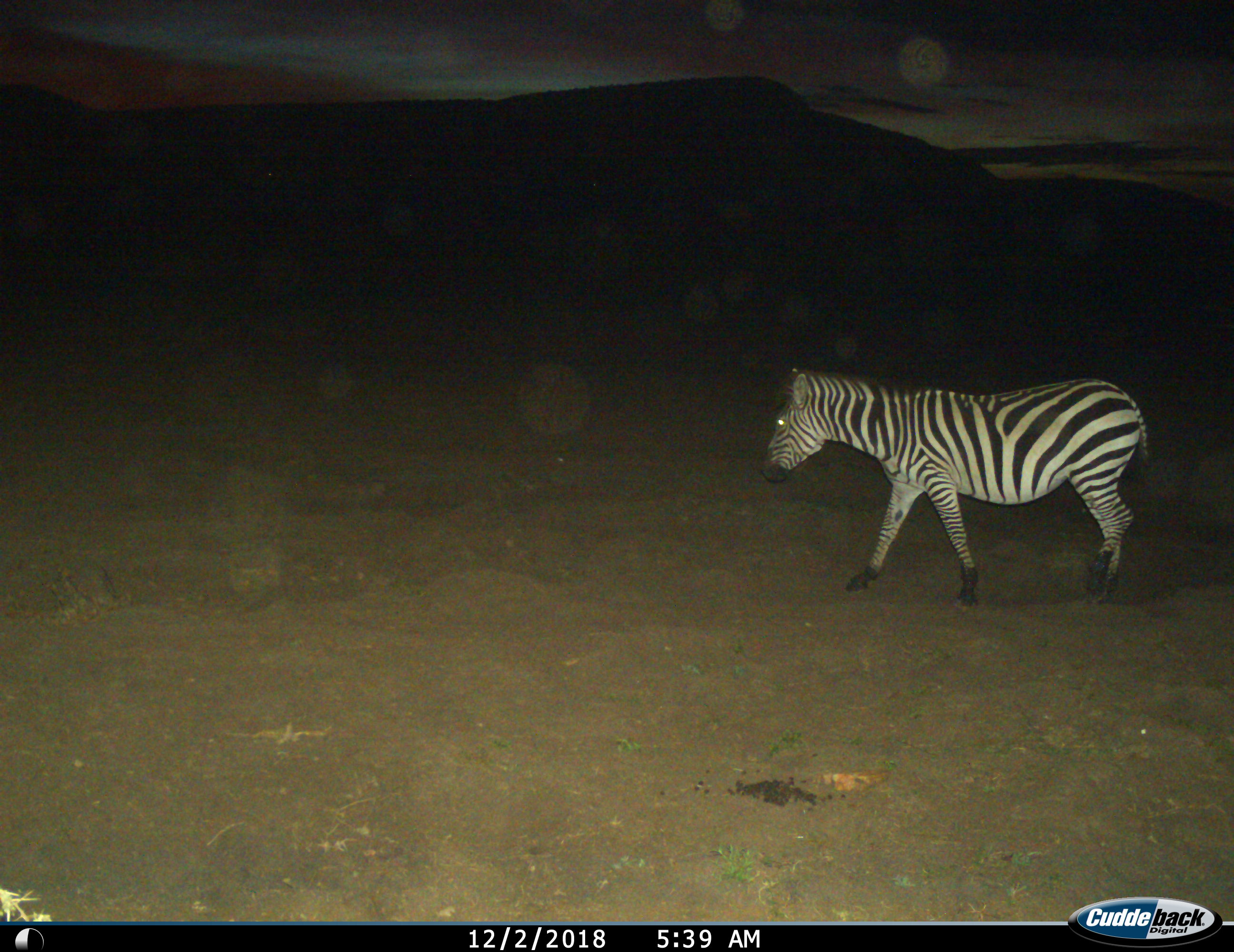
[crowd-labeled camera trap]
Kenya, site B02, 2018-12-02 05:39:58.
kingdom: Animalia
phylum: Chordata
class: Mammalia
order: Perissodactyla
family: Equidae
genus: Equus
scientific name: Equus quagga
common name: plains zebra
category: zebra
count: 1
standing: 10%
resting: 0%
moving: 90%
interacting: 0%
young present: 0%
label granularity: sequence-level